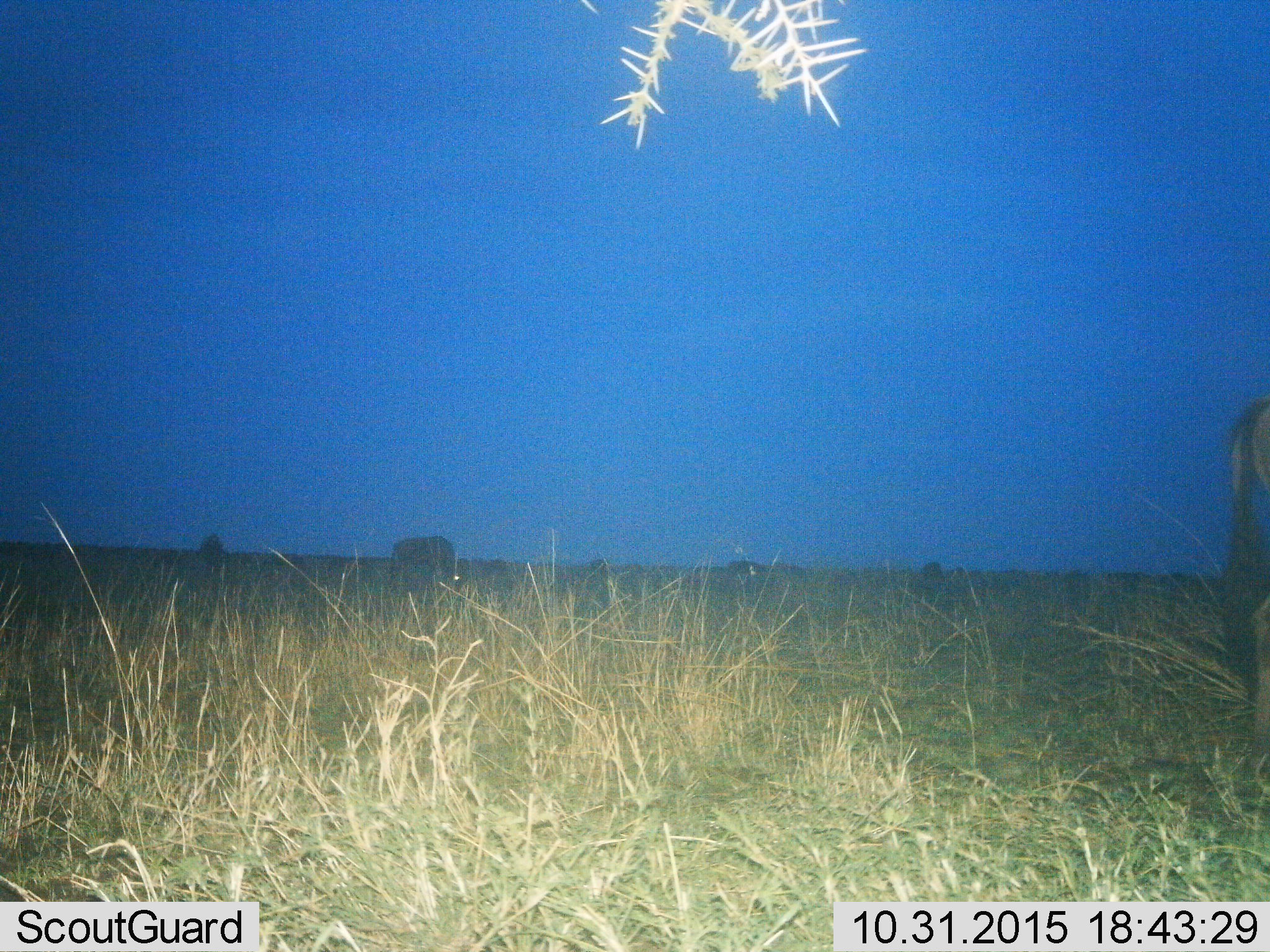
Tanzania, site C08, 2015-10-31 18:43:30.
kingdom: Animalia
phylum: Chordata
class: Mammalia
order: Artiodactyla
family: Bovidae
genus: Connochaetes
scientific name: Connochaetes taurinus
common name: blue wildebeest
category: wildebeest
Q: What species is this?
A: Wildebeest (blue wildebeest) (Connochaetes taurinus).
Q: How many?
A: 5.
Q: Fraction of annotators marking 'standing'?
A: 64%.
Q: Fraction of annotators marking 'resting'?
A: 9%.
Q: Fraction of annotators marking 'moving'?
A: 18%.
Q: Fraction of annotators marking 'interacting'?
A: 0%.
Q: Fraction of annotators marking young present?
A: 0%.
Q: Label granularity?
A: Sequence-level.